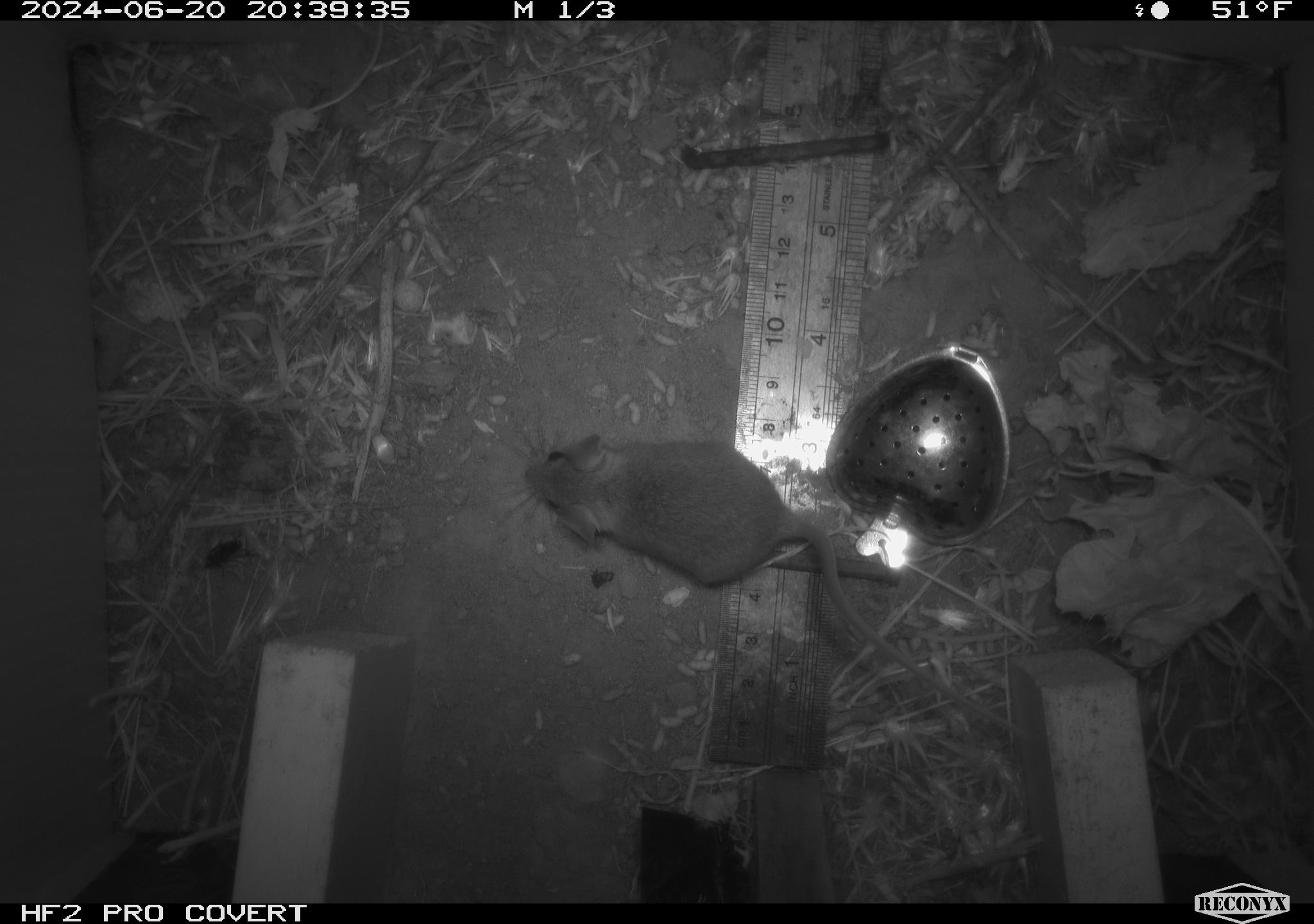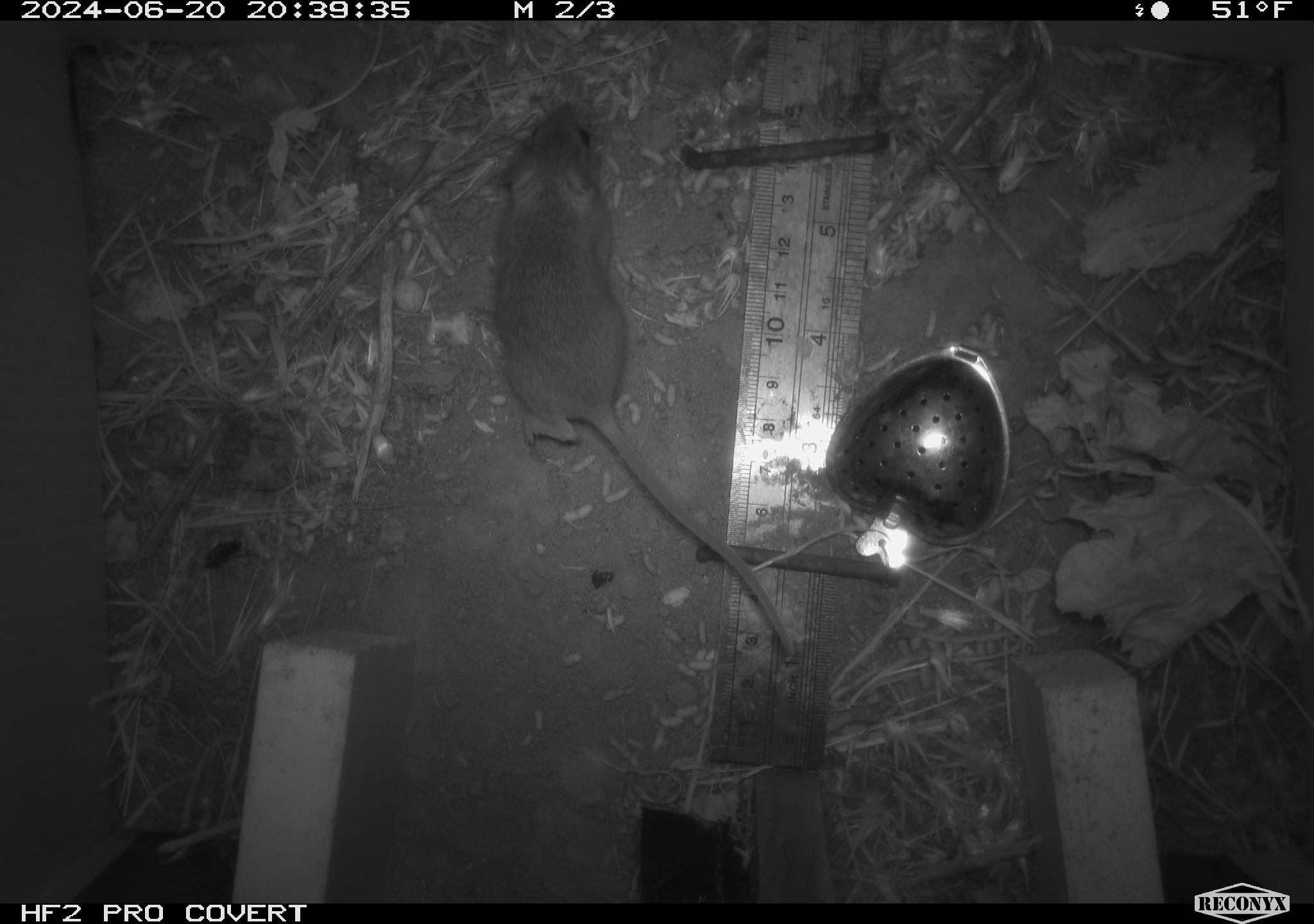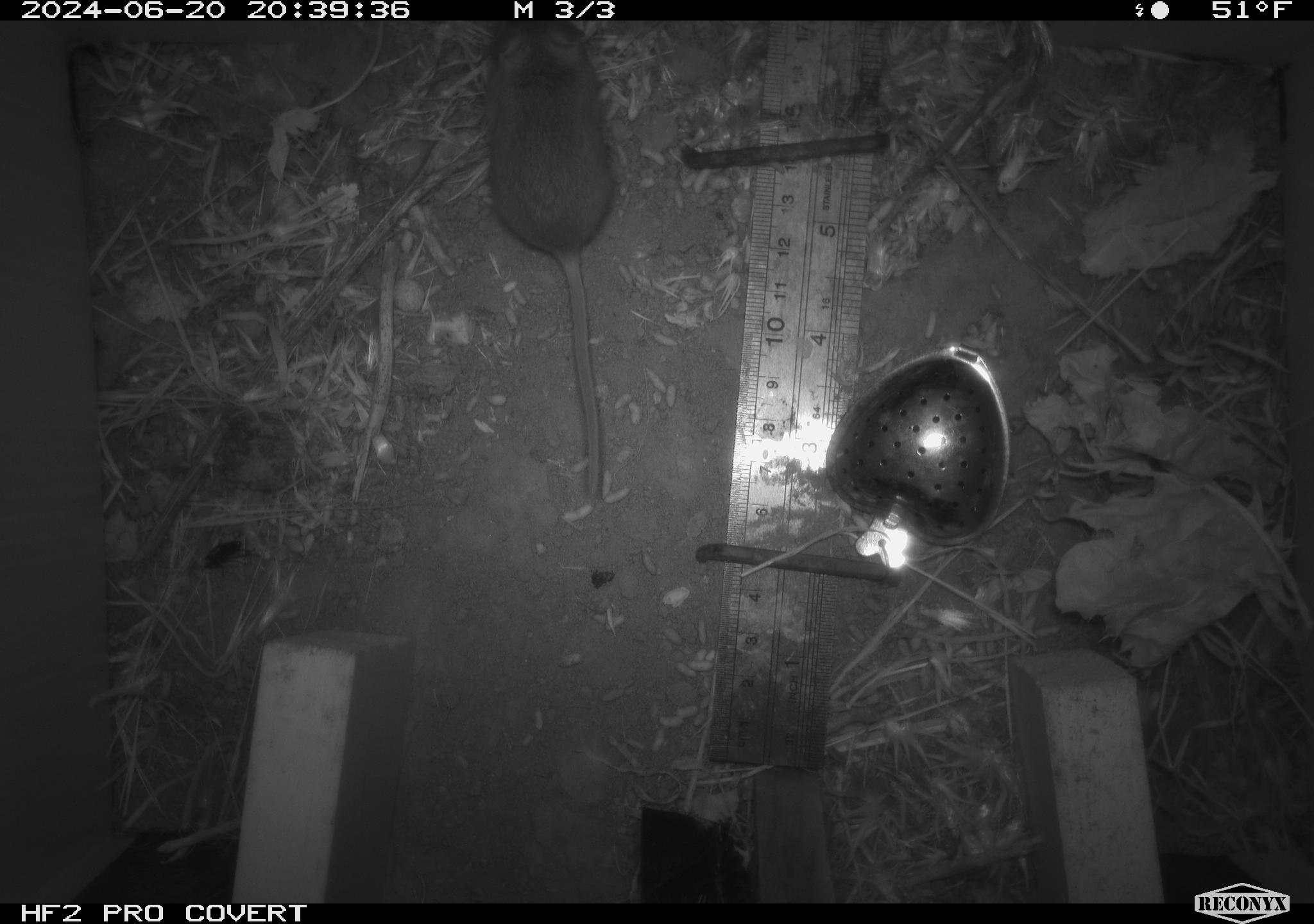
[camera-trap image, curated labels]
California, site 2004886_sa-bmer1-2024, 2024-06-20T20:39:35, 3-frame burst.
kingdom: Animalia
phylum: Chordata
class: Mammalia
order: Rodentia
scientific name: Rodentia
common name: mouse species